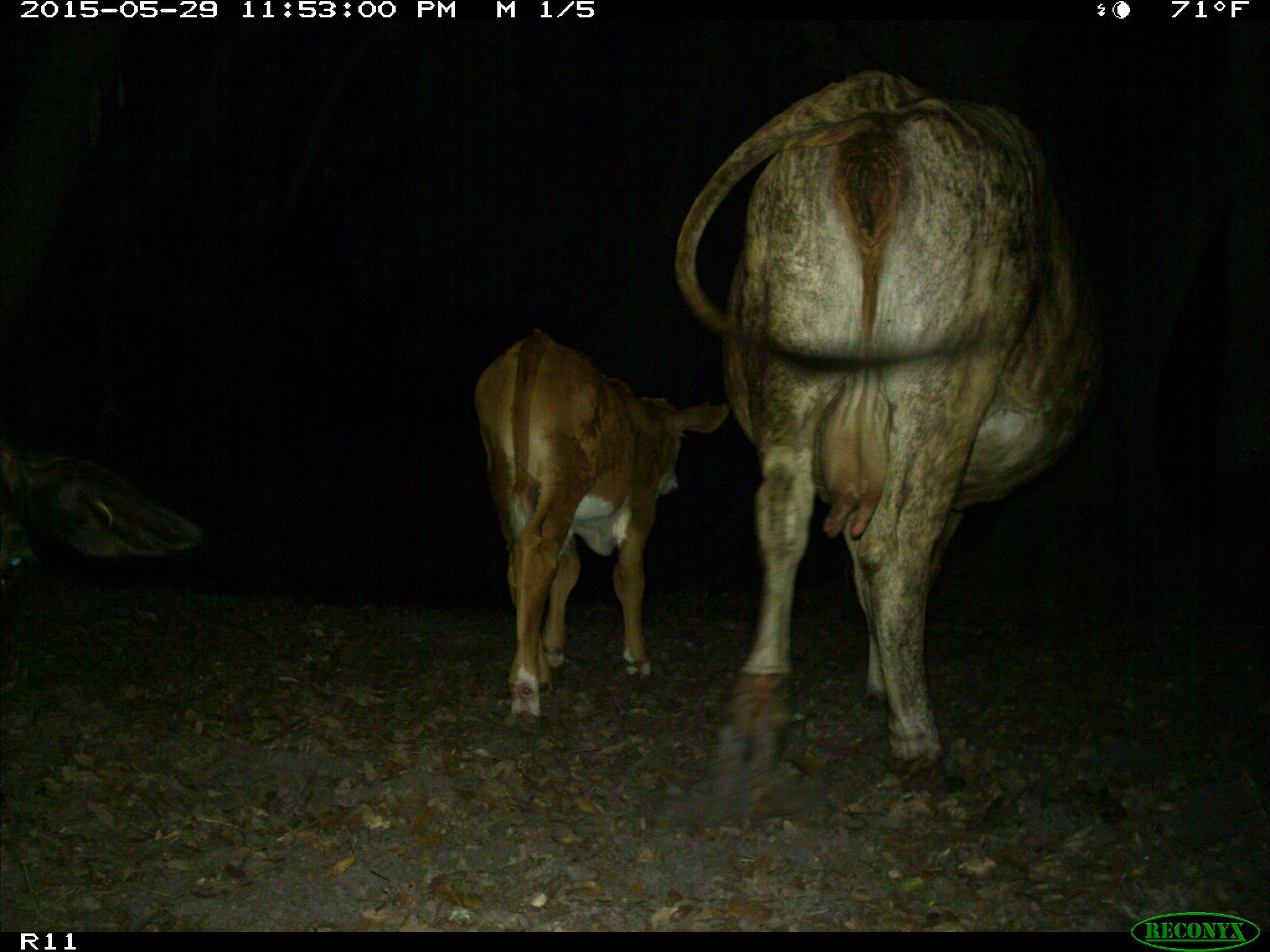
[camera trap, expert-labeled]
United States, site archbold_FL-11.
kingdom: Animalia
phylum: Chordata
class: Mammalia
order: Artiodactyla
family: Bovidae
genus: Bos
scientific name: Bos taurus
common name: domestic cow